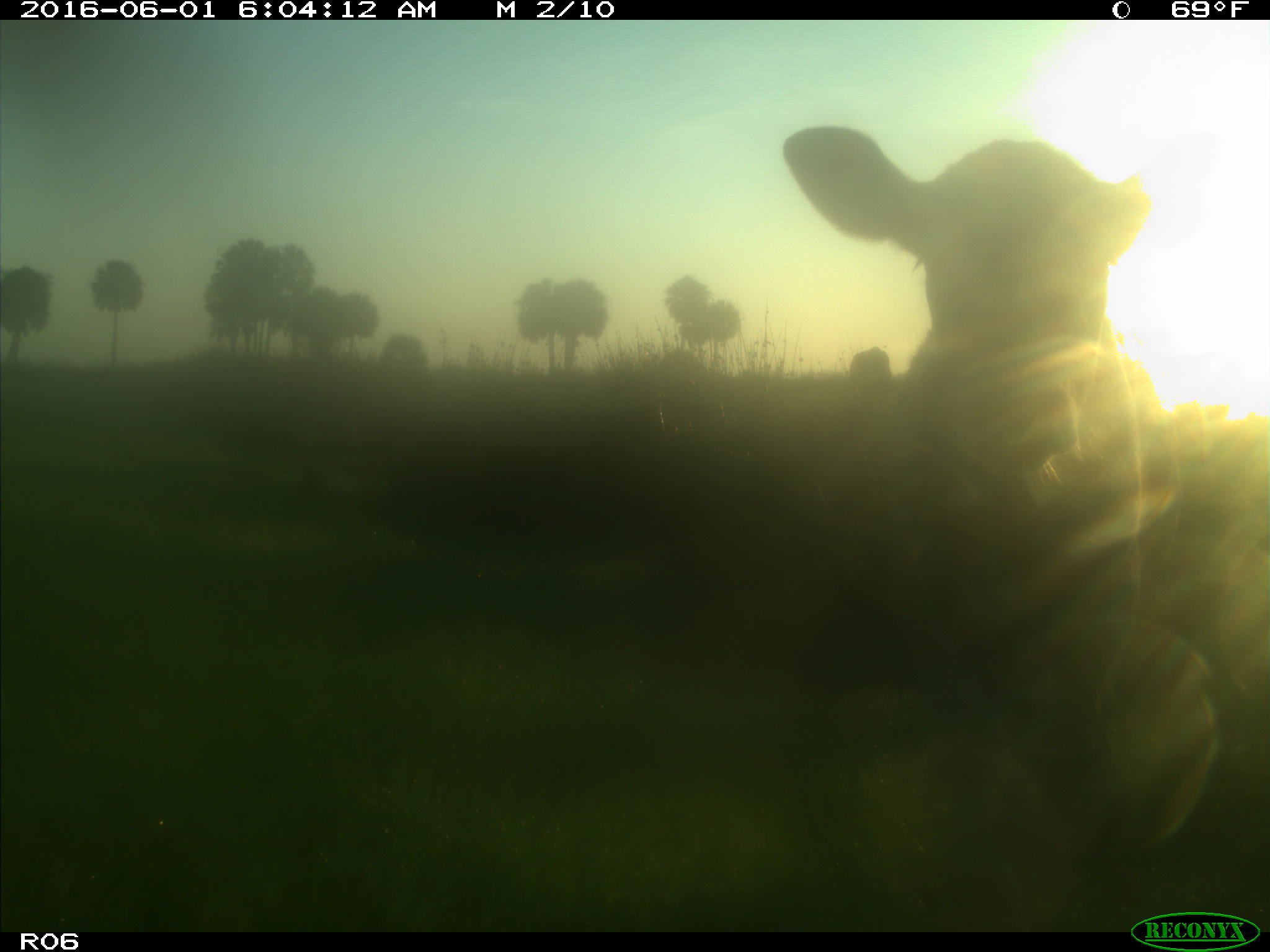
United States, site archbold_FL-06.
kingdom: Animalia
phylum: Chordata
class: Mammalia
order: Artiodactyla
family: Bovidae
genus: Bos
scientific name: Bos taurus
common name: domestic cow